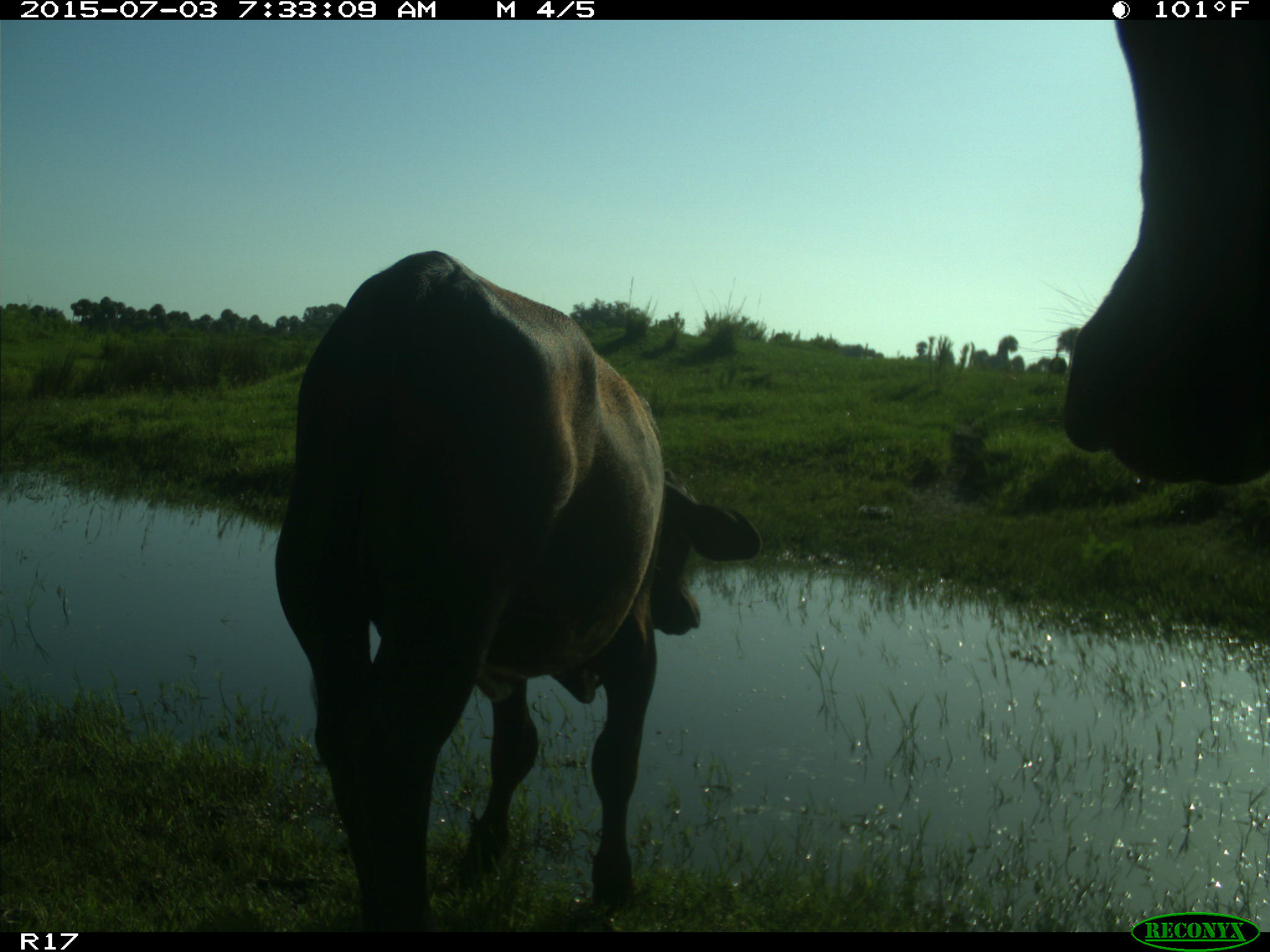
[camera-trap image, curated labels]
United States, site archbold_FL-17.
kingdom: Animalia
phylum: Chordata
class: Mammalia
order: Artiodactyla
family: Bovidae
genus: Bos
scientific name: Bos taurus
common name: domestic cow